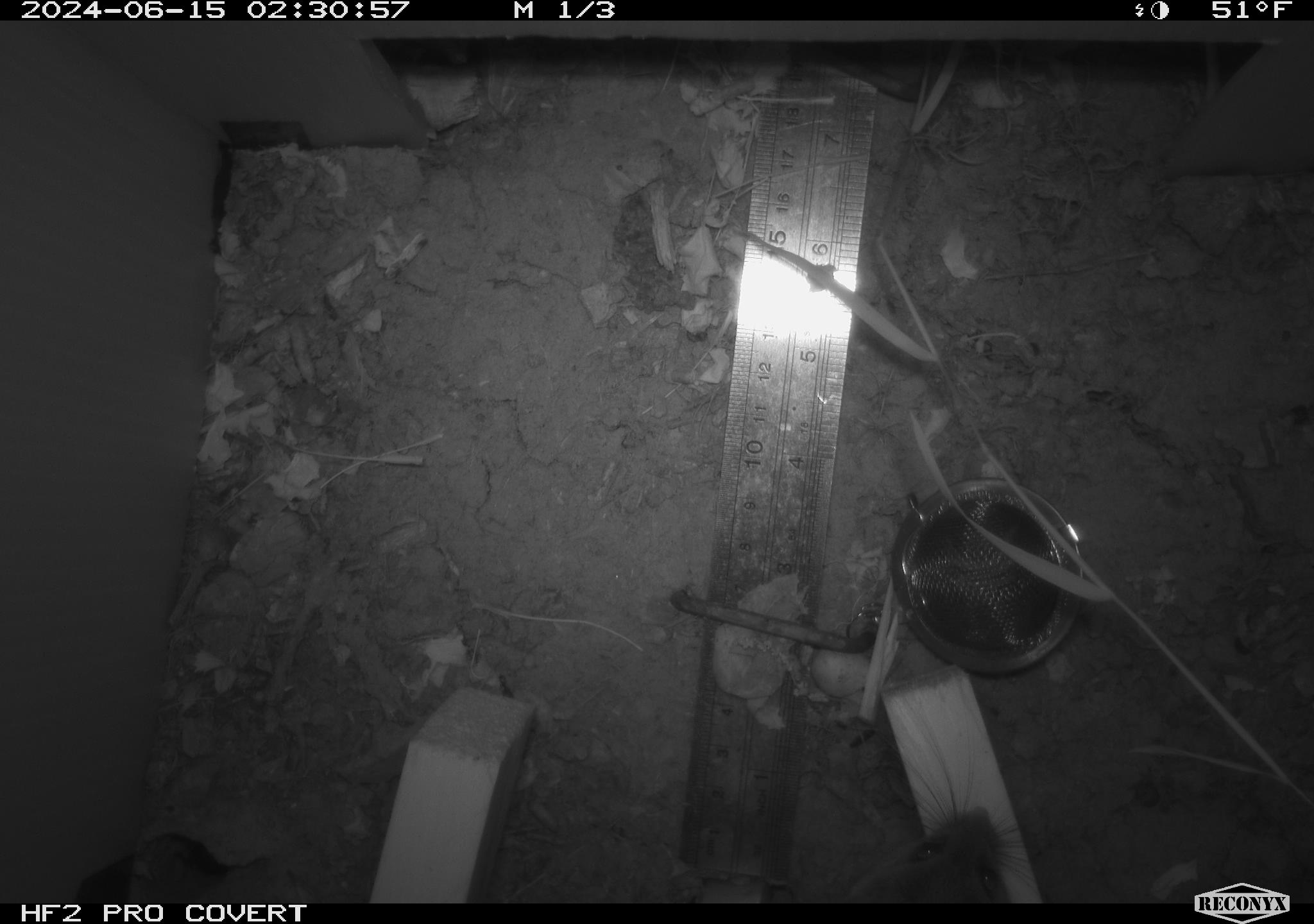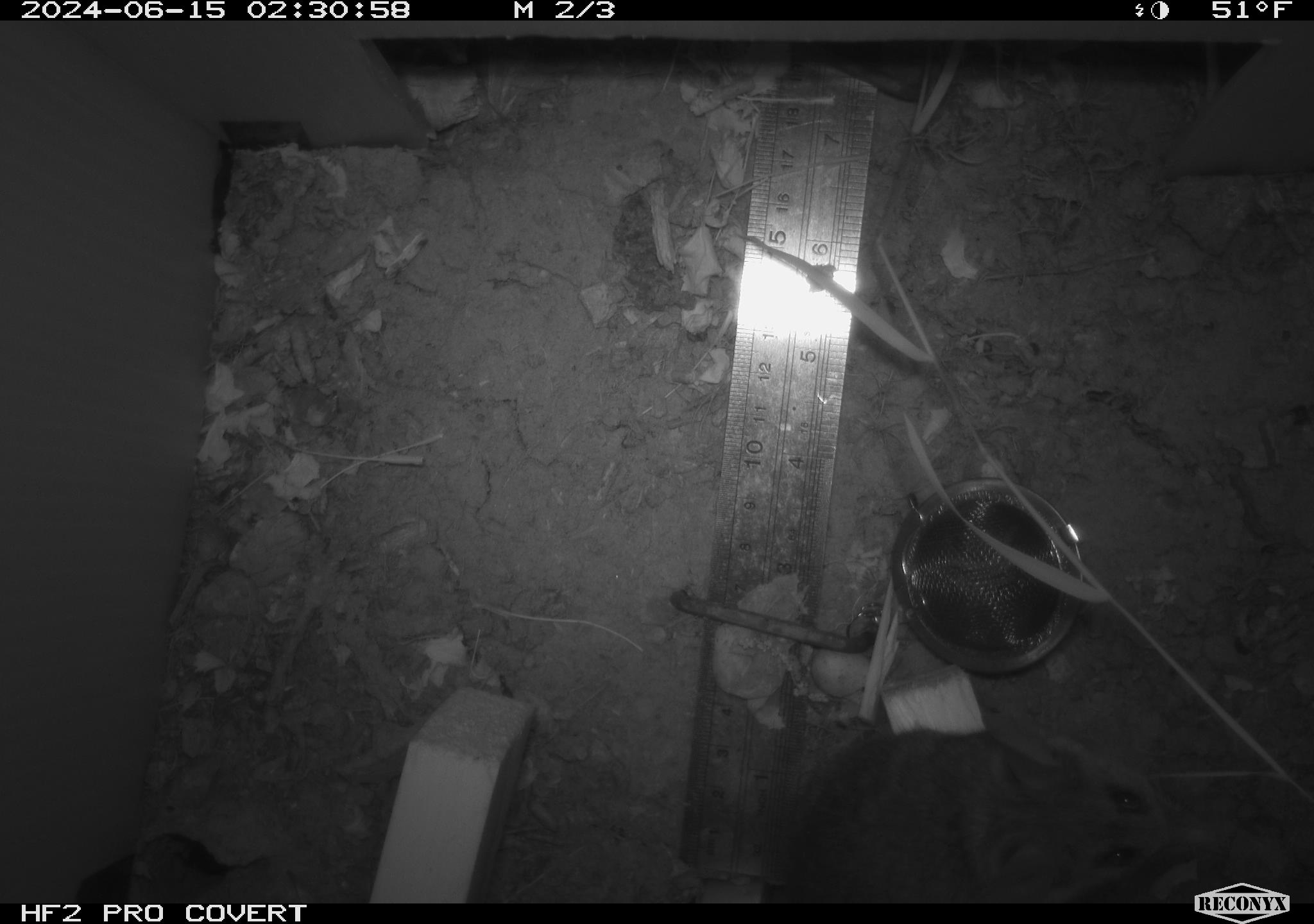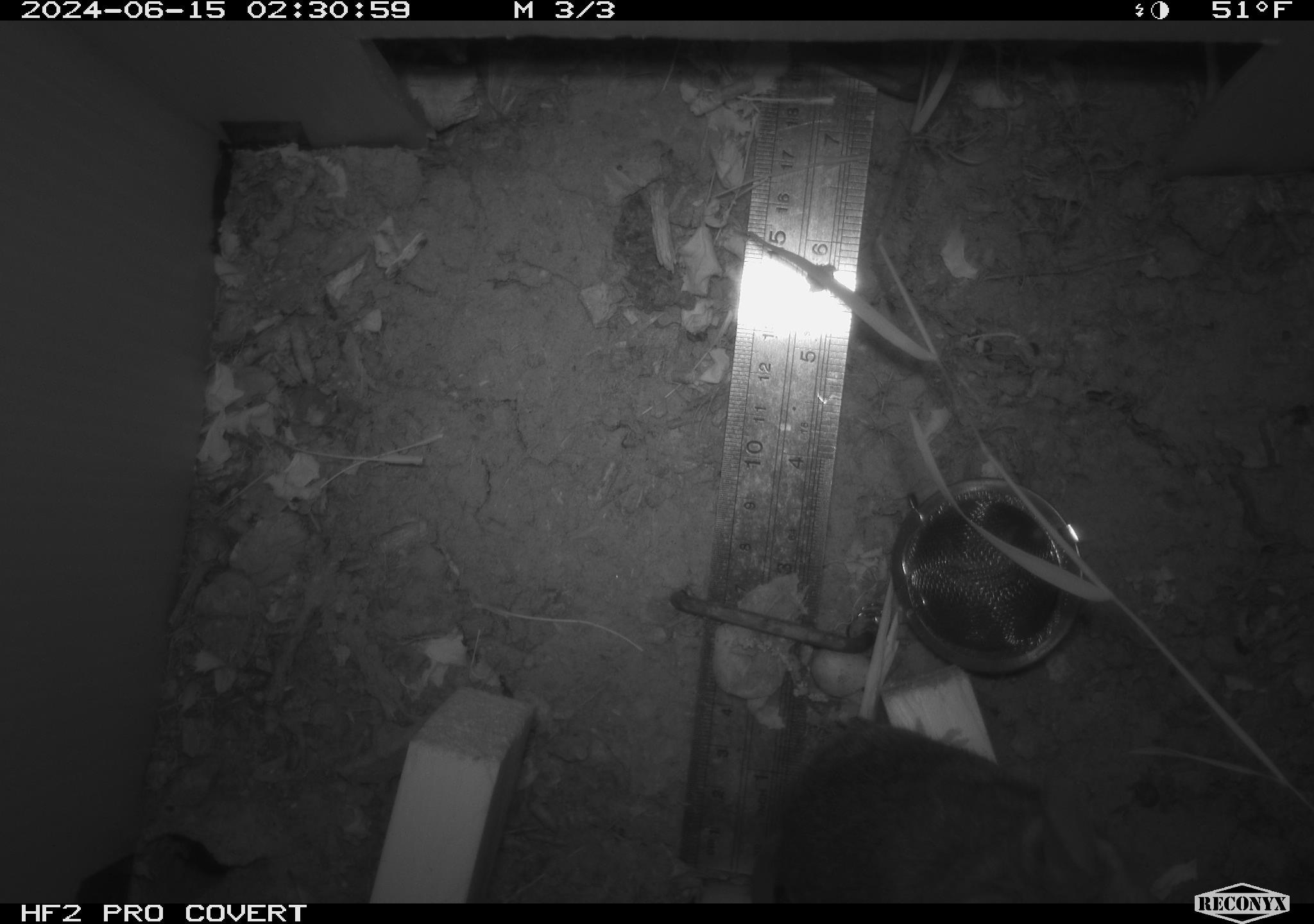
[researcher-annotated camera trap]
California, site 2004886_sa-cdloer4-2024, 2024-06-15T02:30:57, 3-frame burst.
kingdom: Animalia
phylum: Chordata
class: Mammalia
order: Rodentia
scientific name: Rodentia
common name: rodent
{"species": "rodent (Rodentia)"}